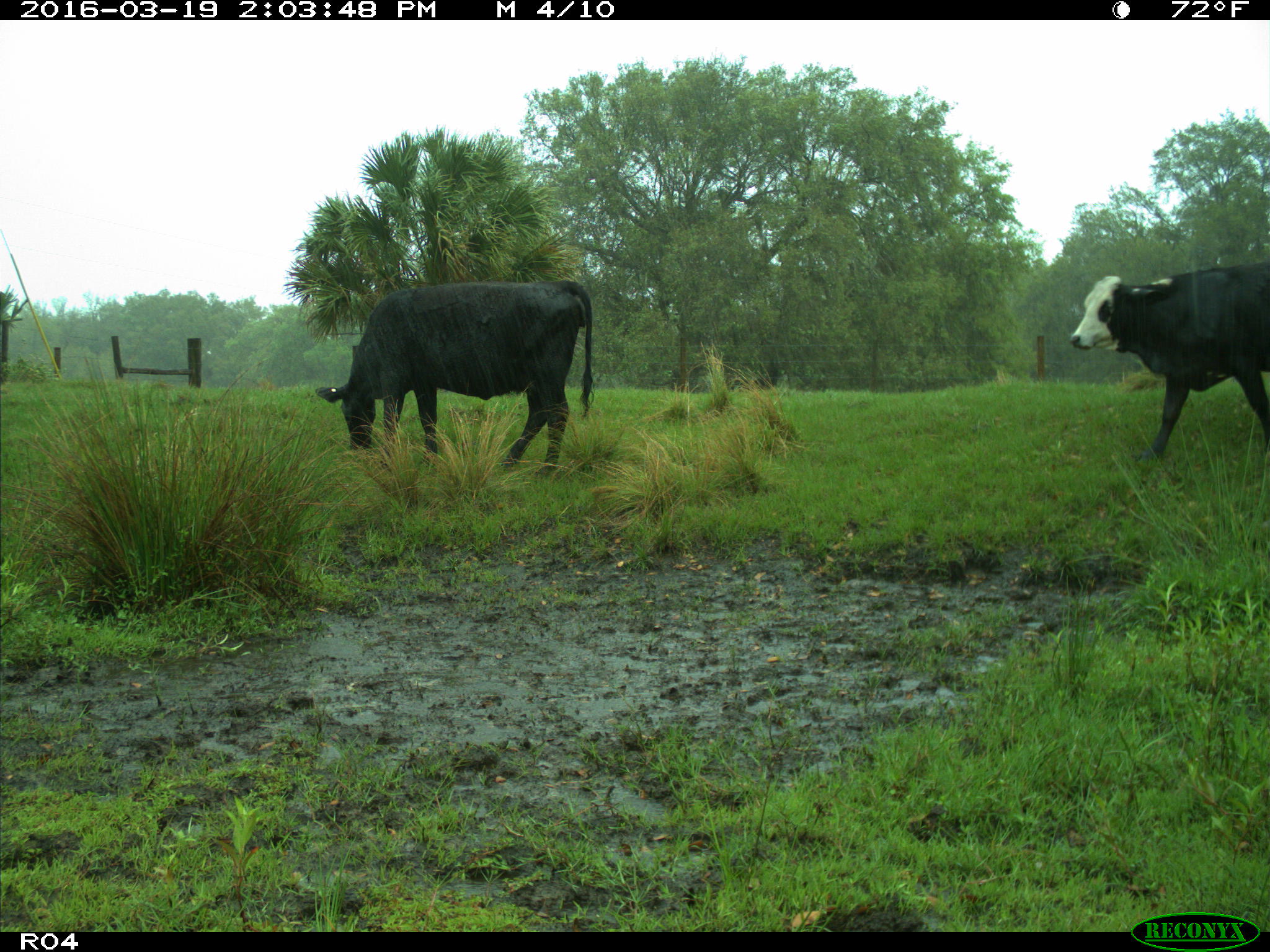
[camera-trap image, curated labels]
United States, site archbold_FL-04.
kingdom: Animalia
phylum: Chordata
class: Mammalia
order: Artiodactyla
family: Bovidae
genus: Bos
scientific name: Bos taurus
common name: domestic cow